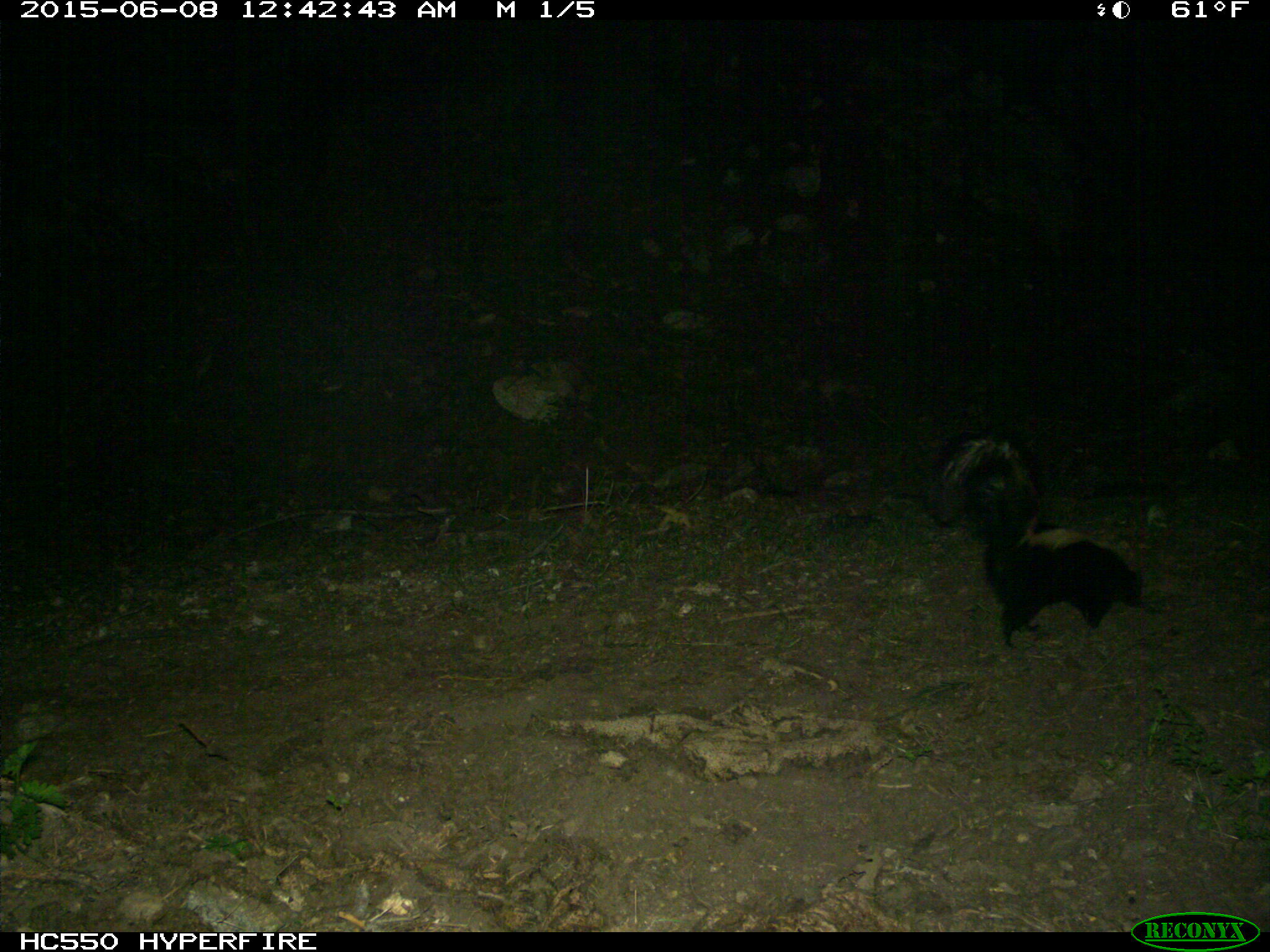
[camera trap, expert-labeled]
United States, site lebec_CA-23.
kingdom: Animalia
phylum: Chordata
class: Mammalia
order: Carnivora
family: Mephitidae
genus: Mephitis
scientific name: Mephitis mephitis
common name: striped skunk